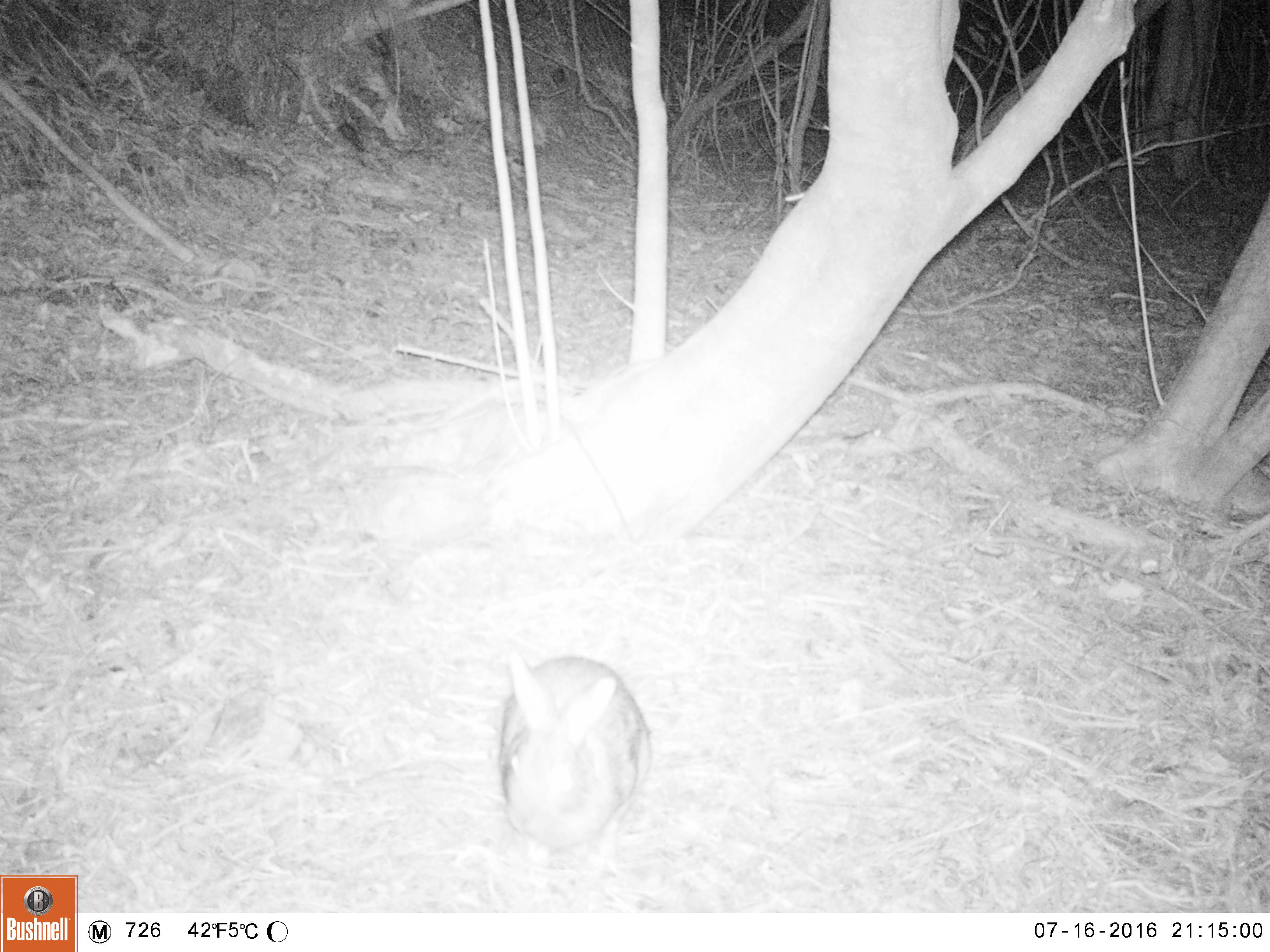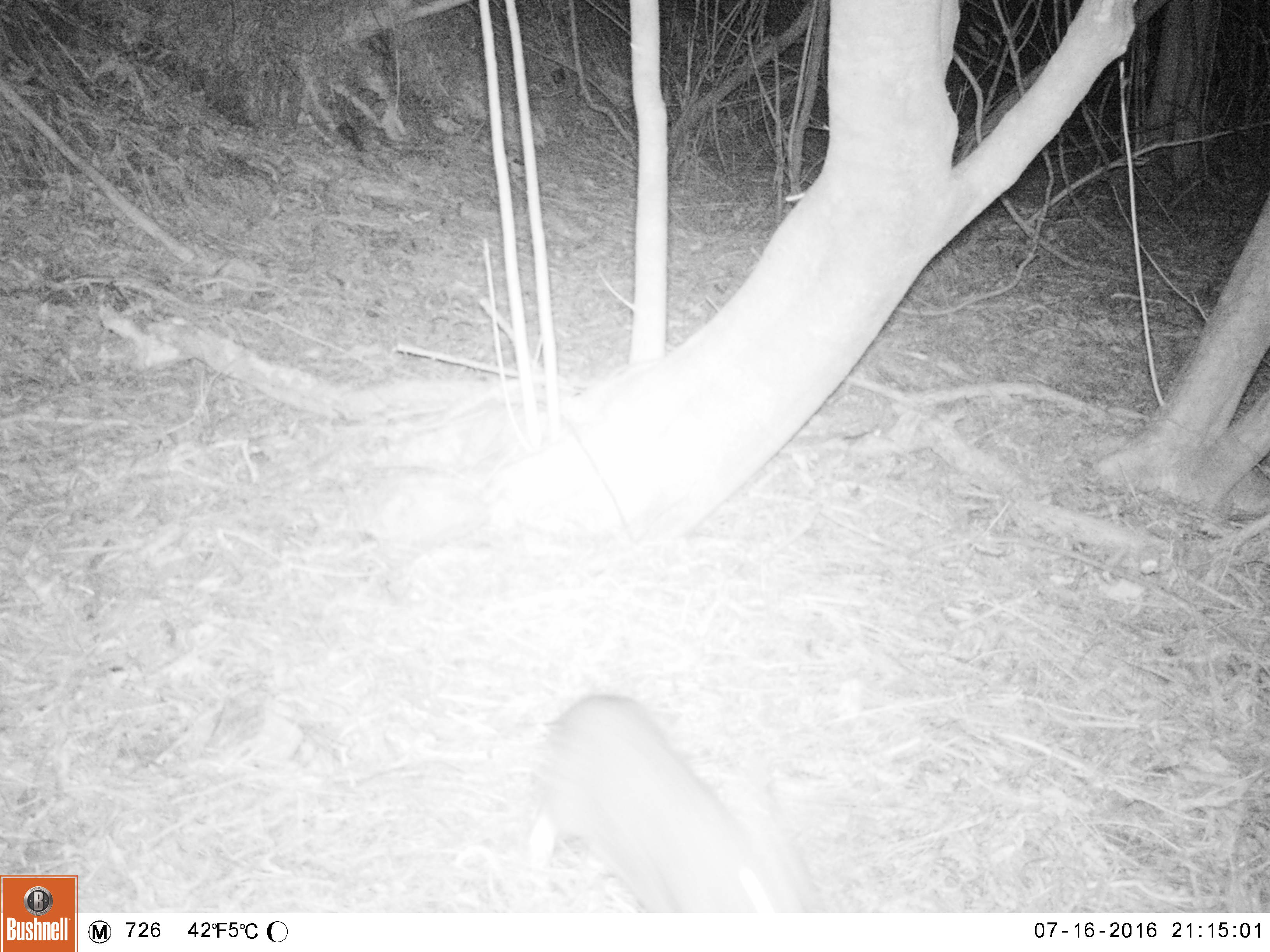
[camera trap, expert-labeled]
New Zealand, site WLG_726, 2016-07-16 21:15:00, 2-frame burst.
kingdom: Animalia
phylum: Chordata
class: Mammalia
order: Lagomorpha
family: Leporidae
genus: Oryctolagus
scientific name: Oryctolagus cuniculus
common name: european rabbit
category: rabbit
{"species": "rabbit (european rabbit) (Oryctolagus cuniculus)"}